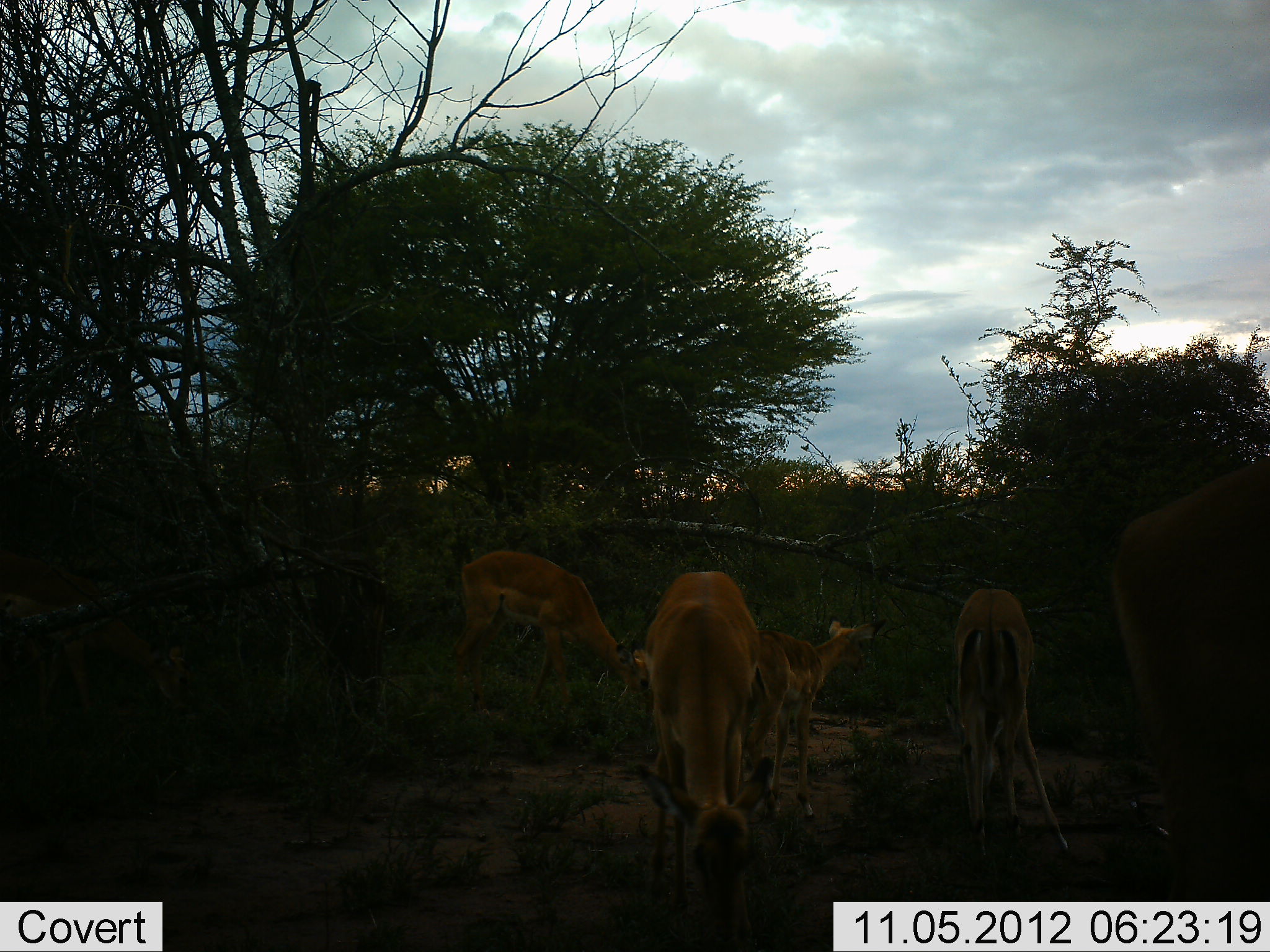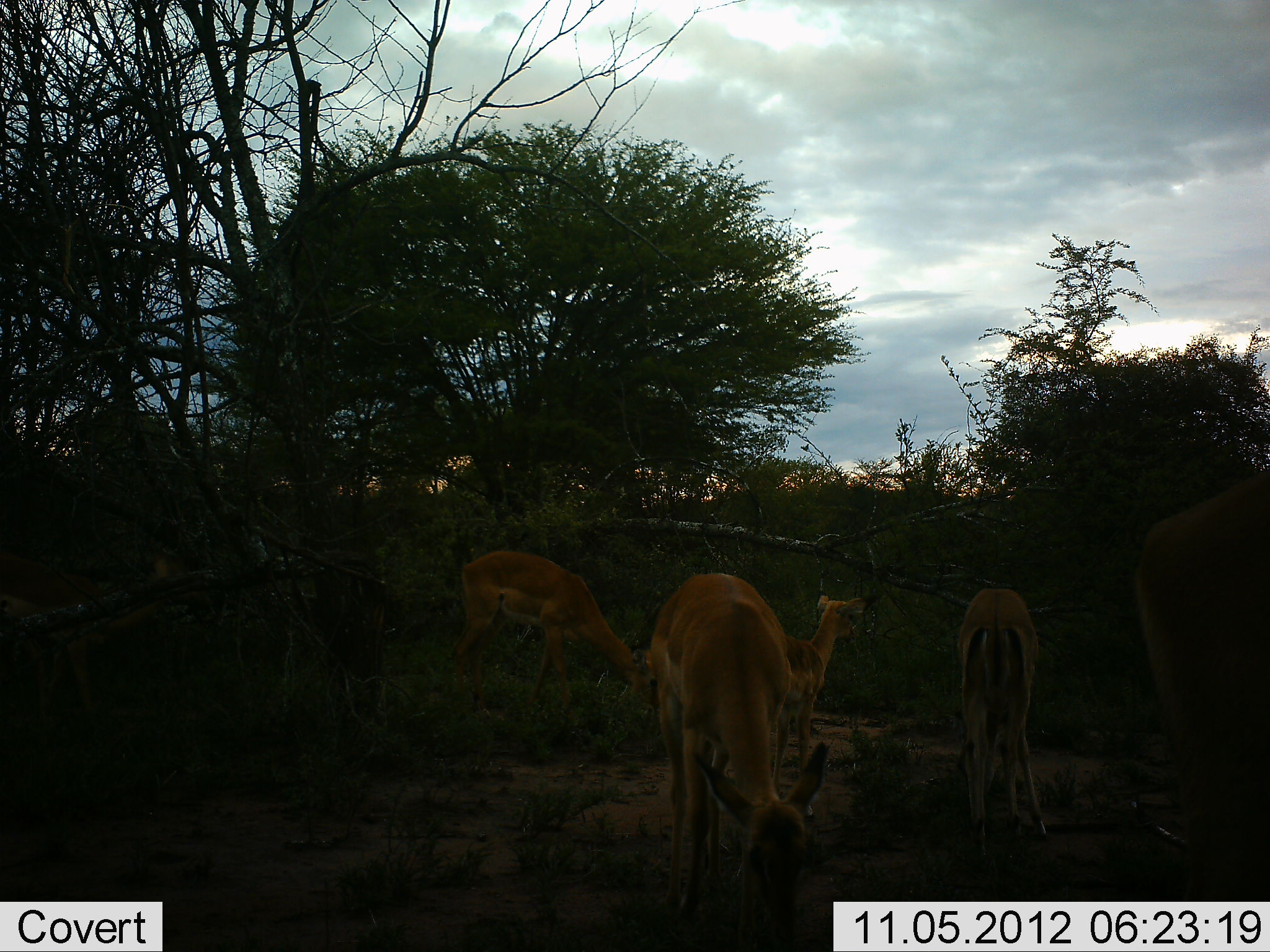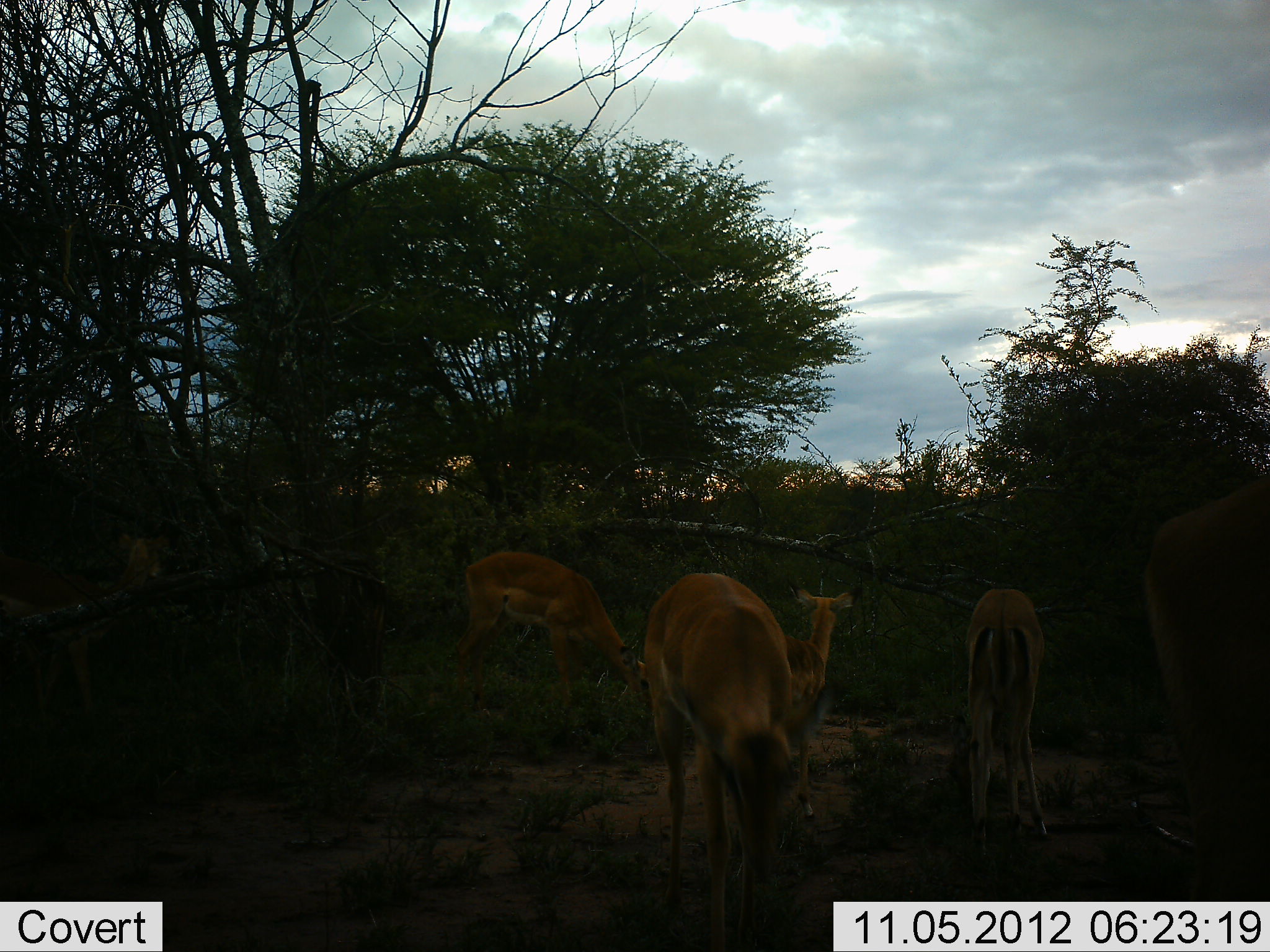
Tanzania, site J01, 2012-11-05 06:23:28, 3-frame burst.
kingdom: Animalia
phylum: Chordata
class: Mammalia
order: Artiodactyla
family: Bovidae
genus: Aepyceros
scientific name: Aepyceros melampus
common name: impala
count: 6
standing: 50%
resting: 0%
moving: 10%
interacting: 0%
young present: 20%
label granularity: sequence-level